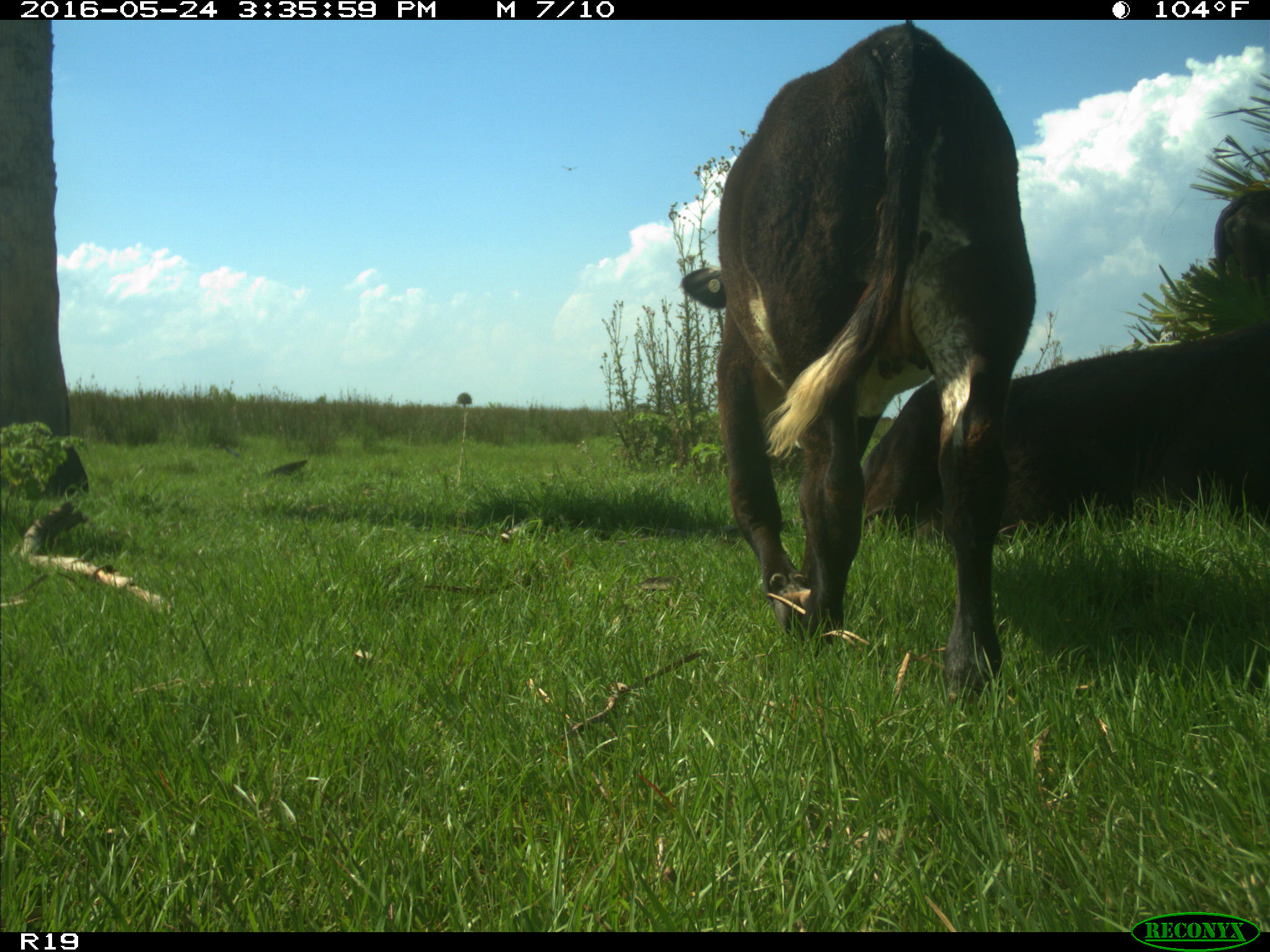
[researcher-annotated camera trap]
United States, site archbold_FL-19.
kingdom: Animalia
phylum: Chordata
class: Mammalia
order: Artiodactyla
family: Bovidae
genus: Bos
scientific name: Bos taurus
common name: domestic cow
Bos taurus (domestic cow).